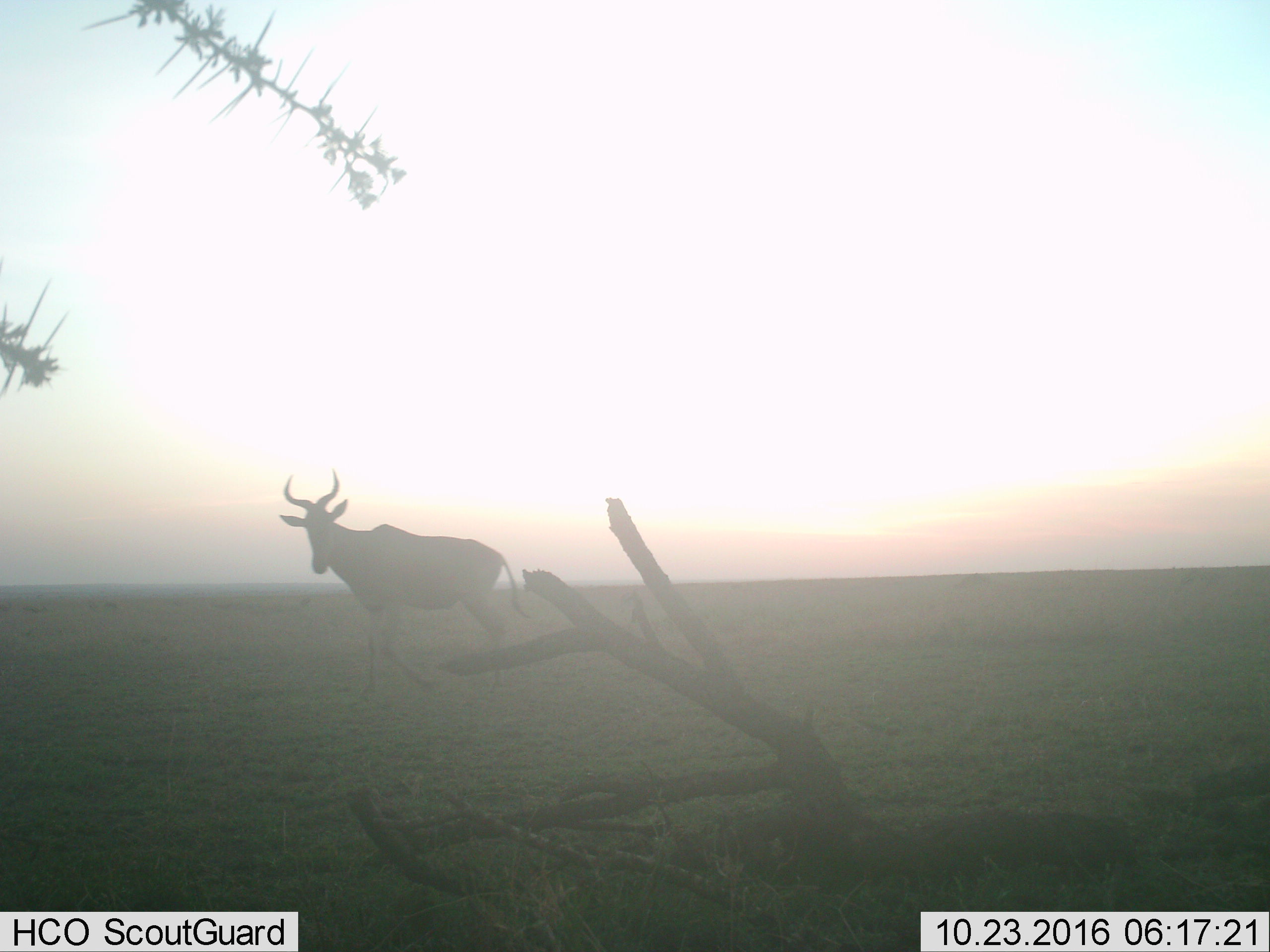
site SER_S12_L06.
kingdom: Animalia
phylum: Chordata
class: Mammalia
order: Artiodactyla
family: Bovidae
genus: Alcelaphus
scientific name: Alcelaphus buselaphus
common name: hartebeest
Hartebeest (Alcelaphus buselaphus), count 1. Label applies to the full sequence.